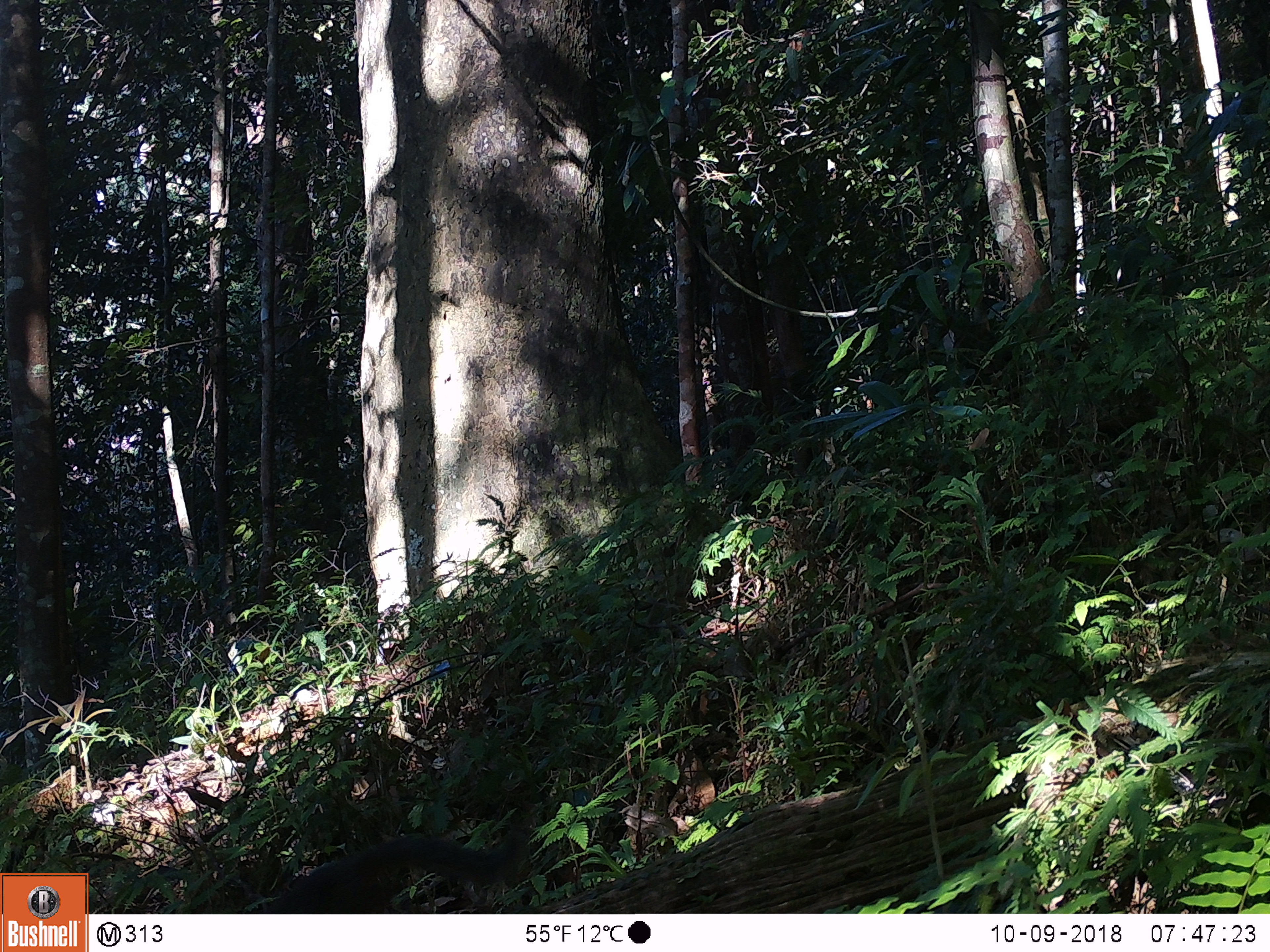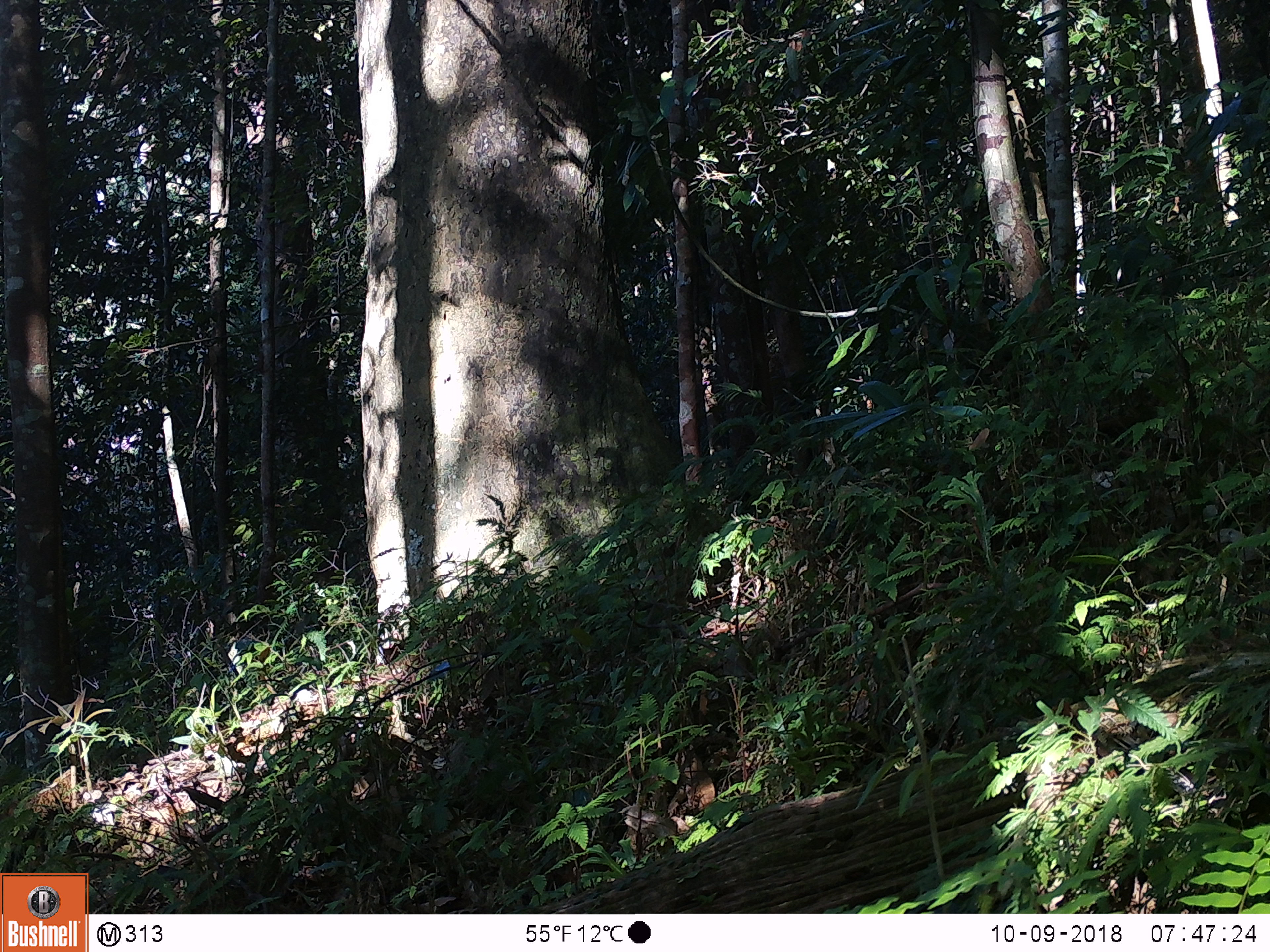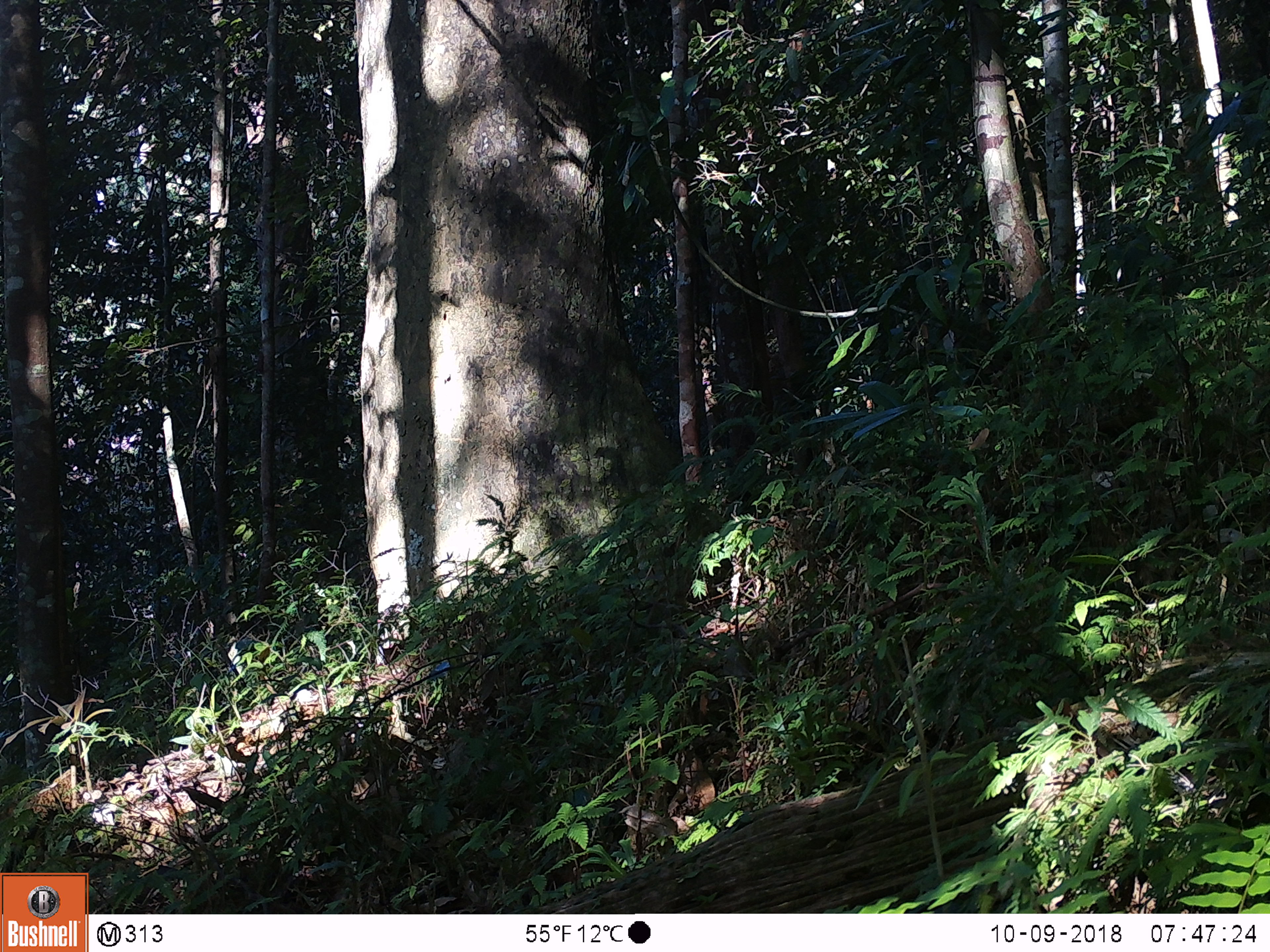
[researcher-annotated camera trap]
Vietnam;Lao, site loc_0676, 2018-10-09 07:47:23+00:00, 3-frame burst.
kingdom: Animalia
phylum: Chordata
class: Mammalia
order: Rodentia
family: Sciuridae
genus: Dremomys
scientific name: Dremomys rufigenis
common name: red-cheeked squirrel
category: red cheeked squirrel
Red cheeked squirrel (red-cheeked squirrel) (Dremomys rufigenis). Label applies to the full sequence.